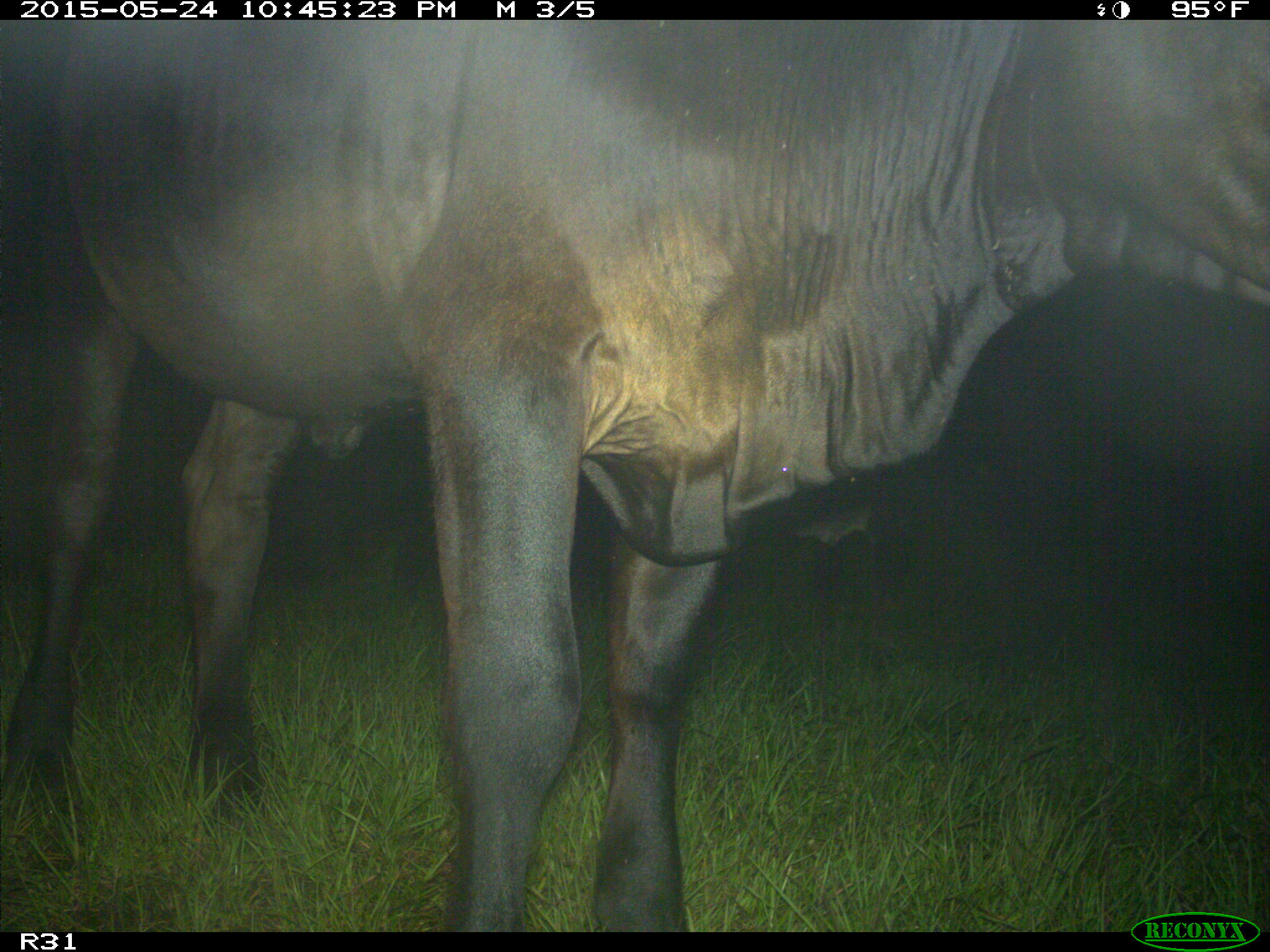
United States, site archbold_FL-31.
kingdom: Animalia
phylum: Chordata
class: Mammalia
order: Artiodactyla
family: Bovidae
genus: Bos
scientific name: Bos taurus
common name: domestic cow